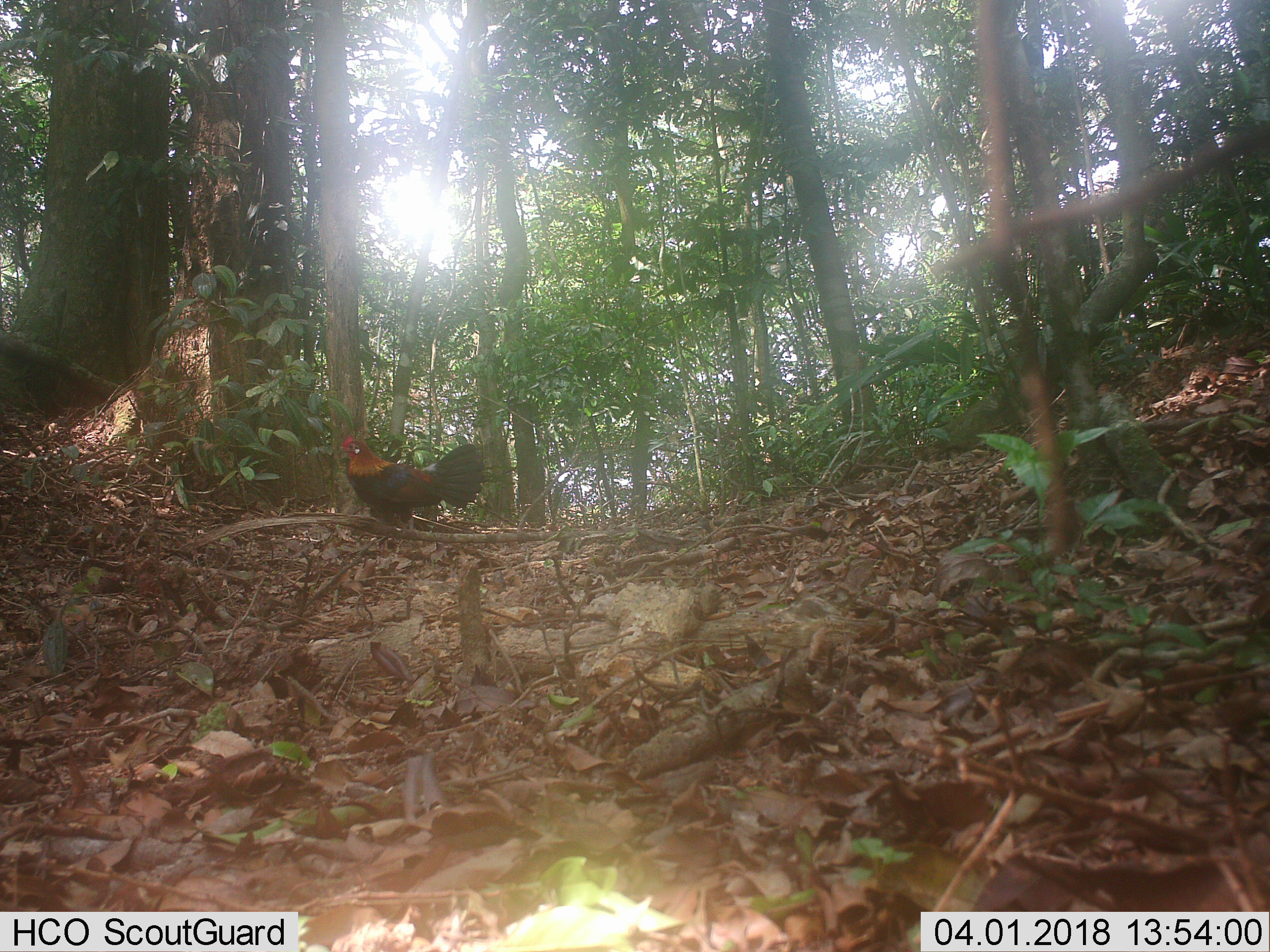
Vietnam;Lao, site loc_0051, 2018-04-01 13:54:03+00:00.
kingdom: Animalia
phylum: Chordata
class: Aves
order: Galliformes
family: Phasianidae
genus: Gallus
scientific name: Gallus gallus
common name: red junglefowl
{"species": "red junglefowl (Gallus gallus)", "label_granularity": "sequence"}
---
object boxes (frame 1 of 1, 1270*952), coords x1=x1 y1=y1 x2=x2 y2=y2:
red junglefowl: x1=342 y1=435 x2=485 y2=526